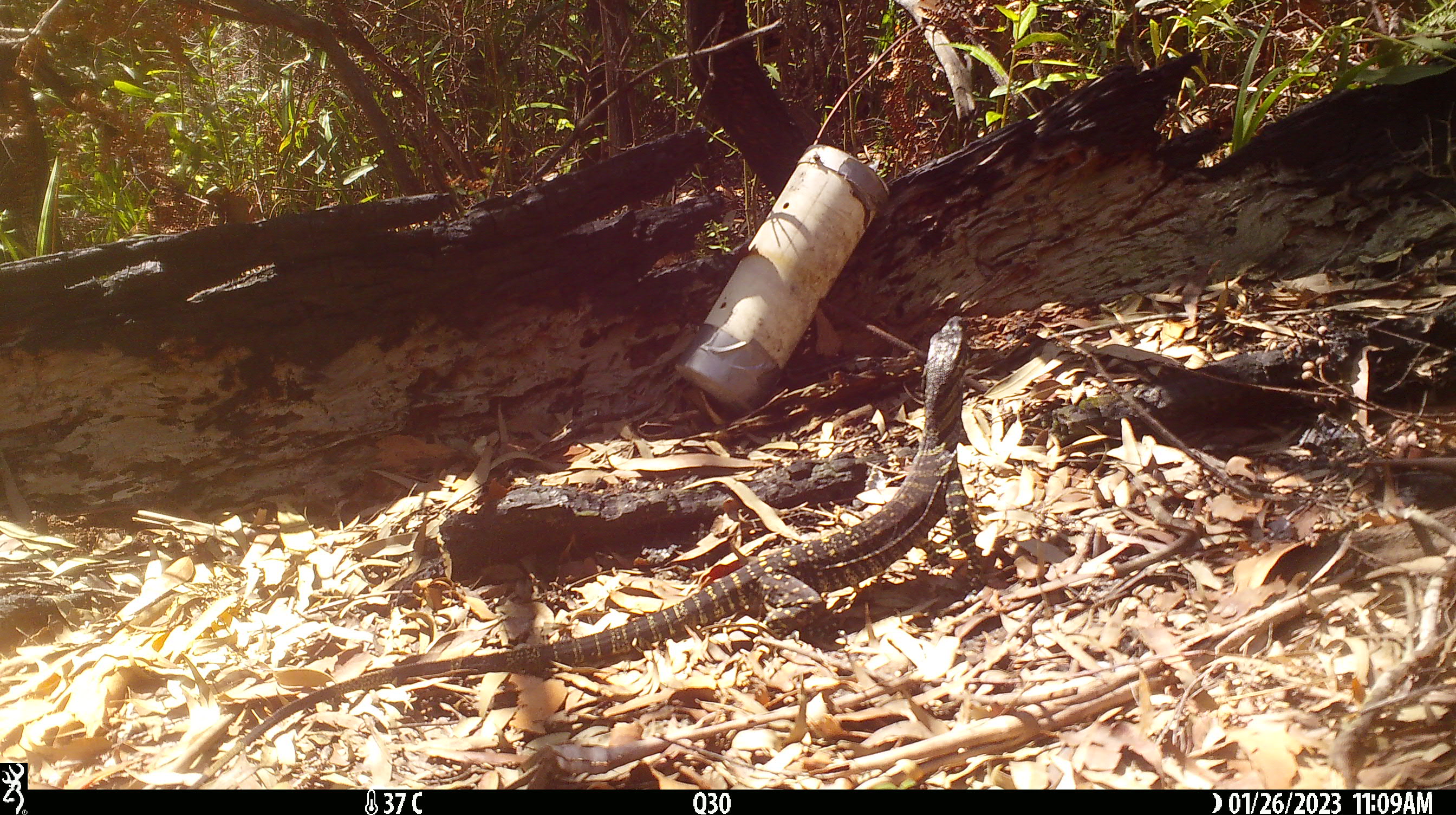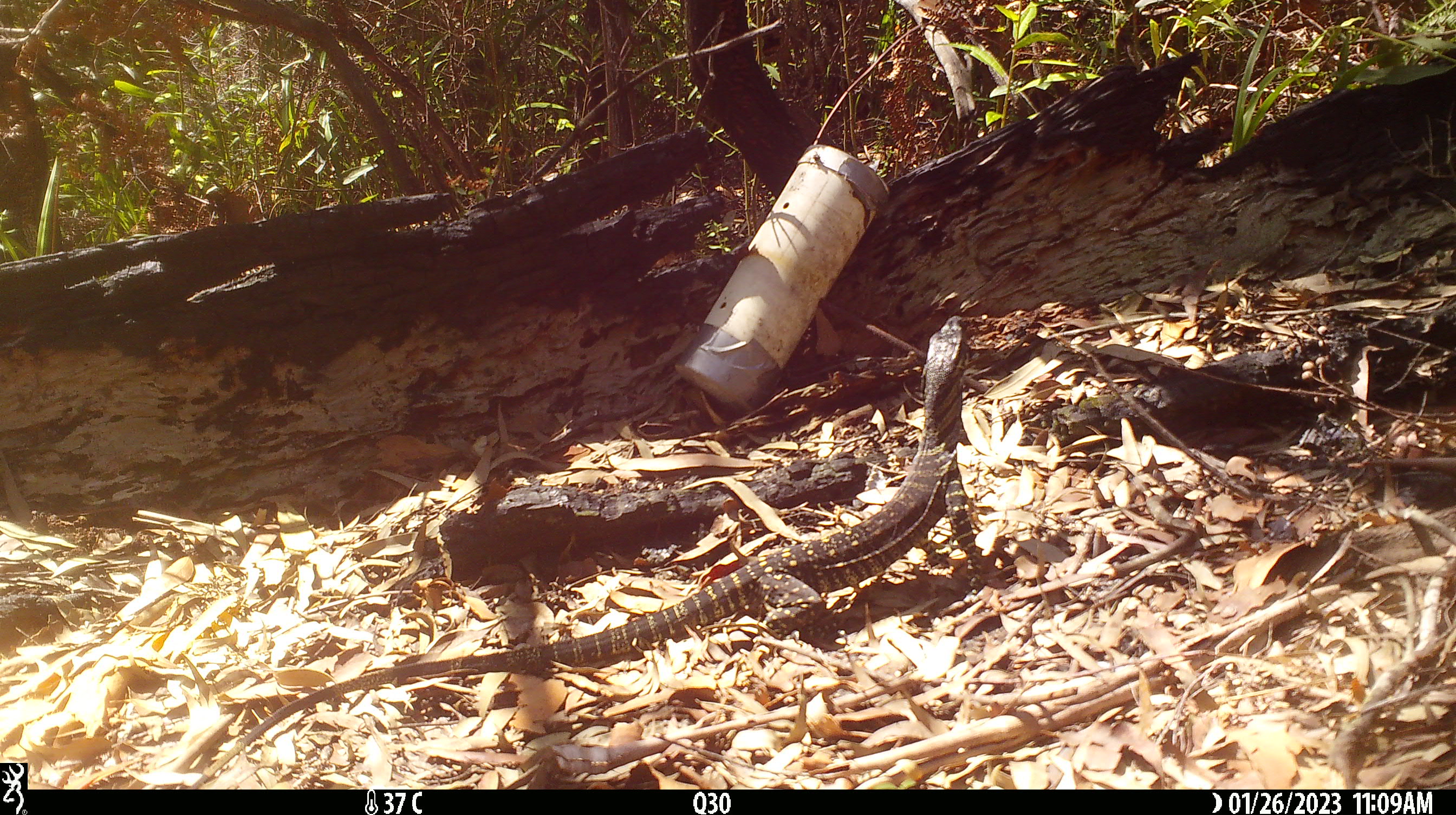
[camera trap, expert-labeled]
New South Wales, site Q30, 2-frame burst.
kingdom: Animalia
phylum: Chordata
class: Reptilia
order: Squamata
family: Varanidae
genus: Varanus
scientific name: Varanus varius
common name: lace monitor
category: goanna